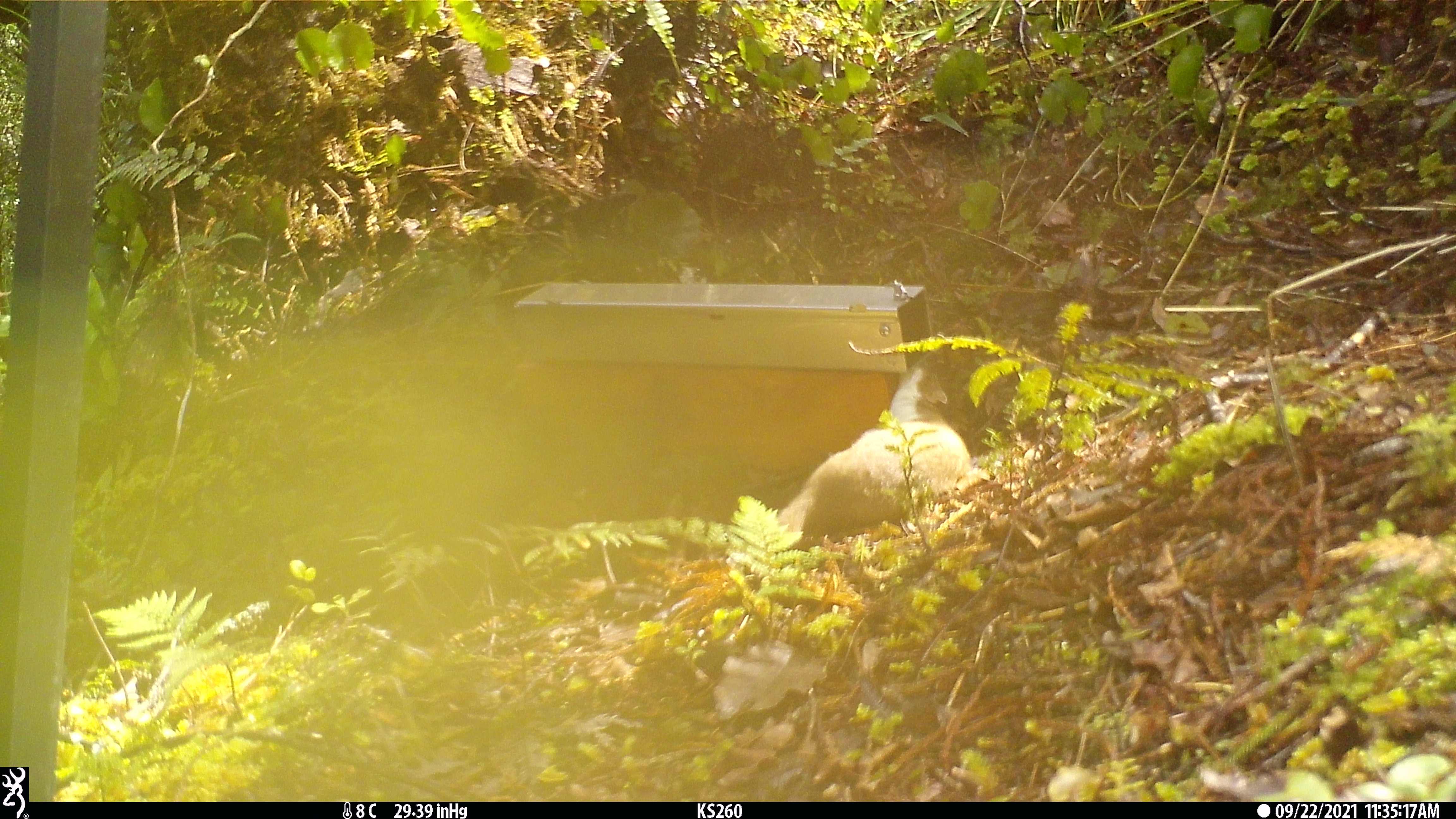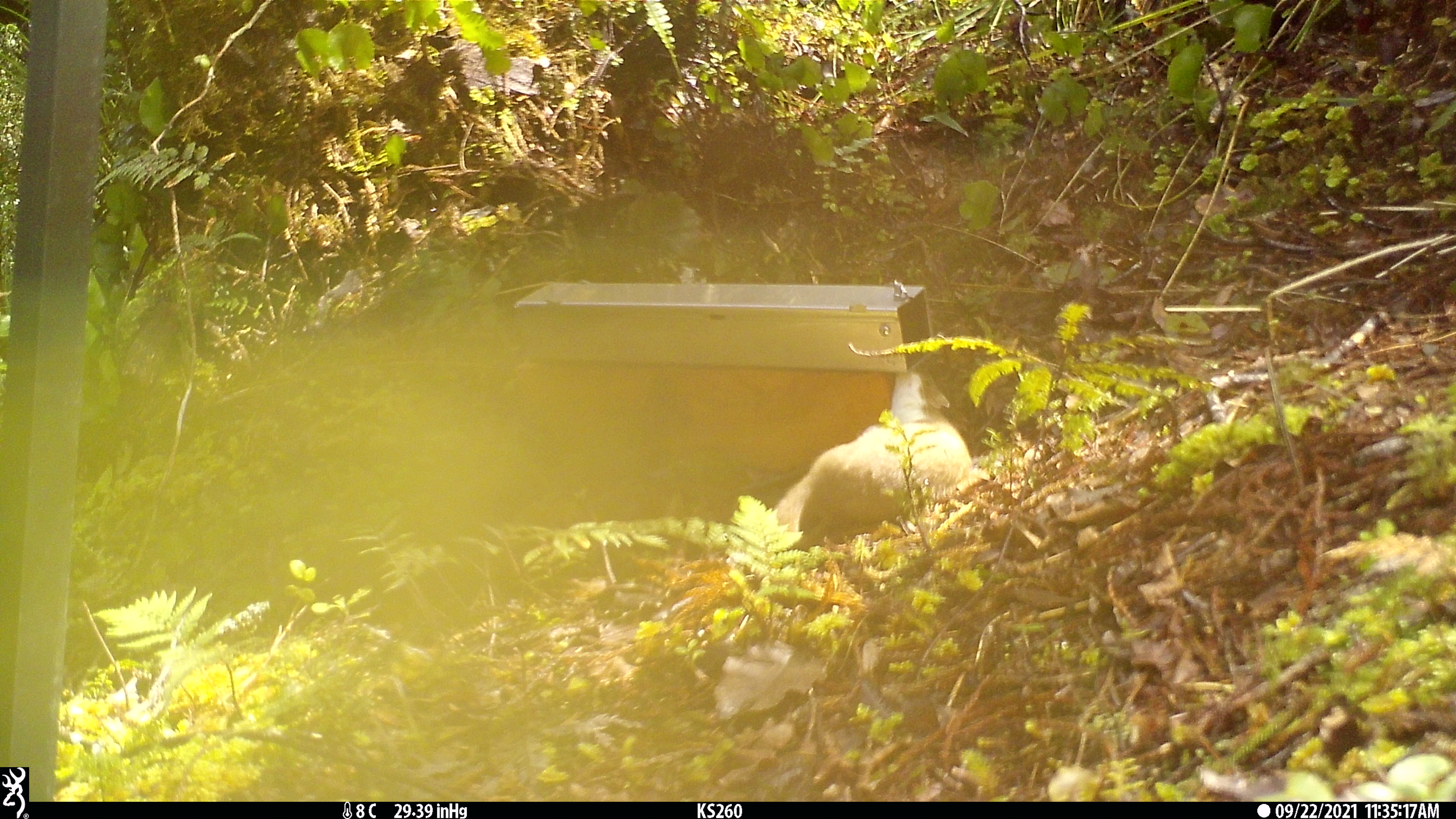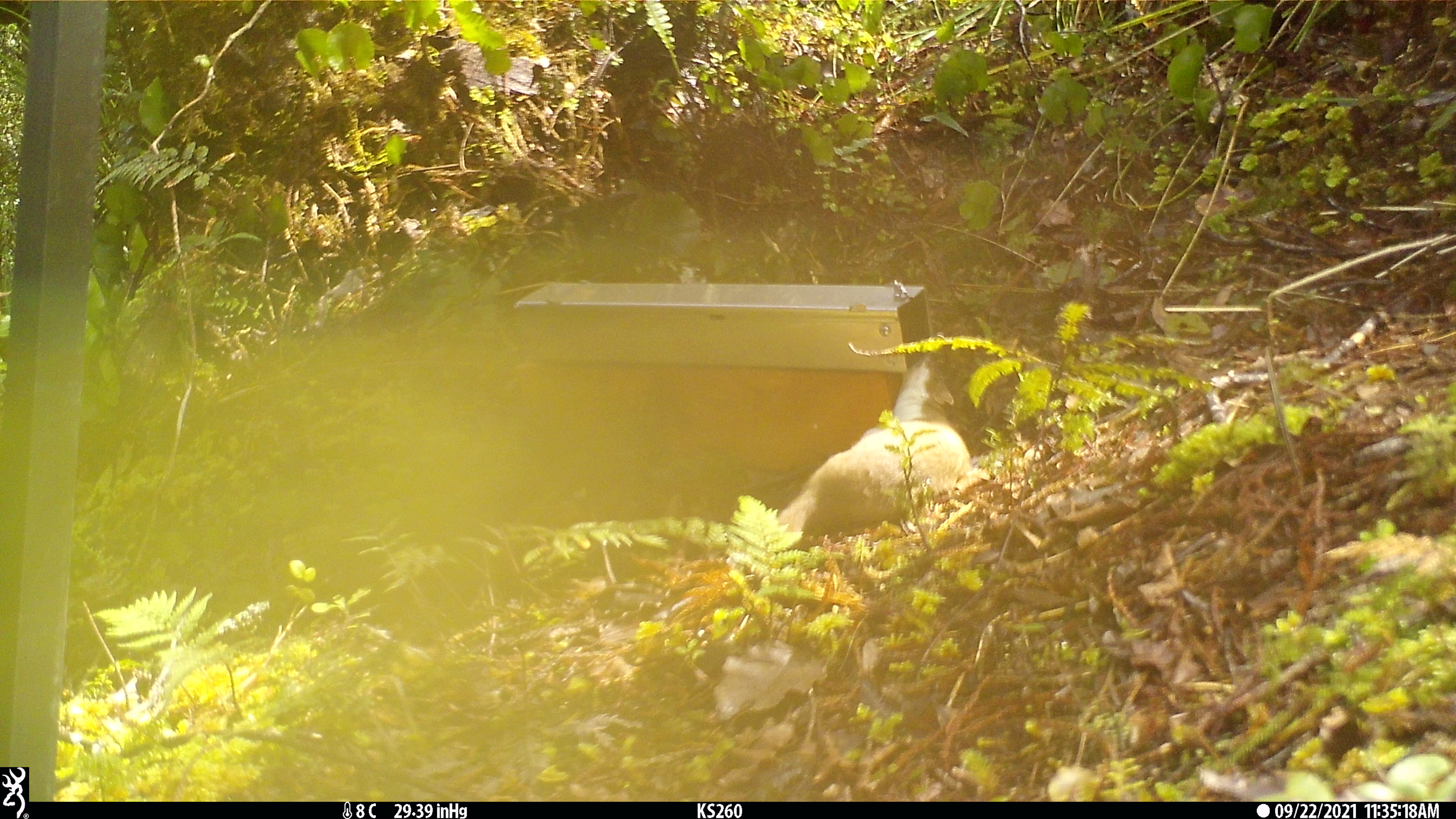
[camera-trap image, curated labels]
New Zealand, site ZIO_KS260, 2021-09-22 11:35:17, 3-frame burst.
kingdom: Animalia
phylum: Chordata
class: Mammalia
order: Carnivora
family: Mustelidae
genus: Mustela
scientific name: Mustela erminea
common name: stoat